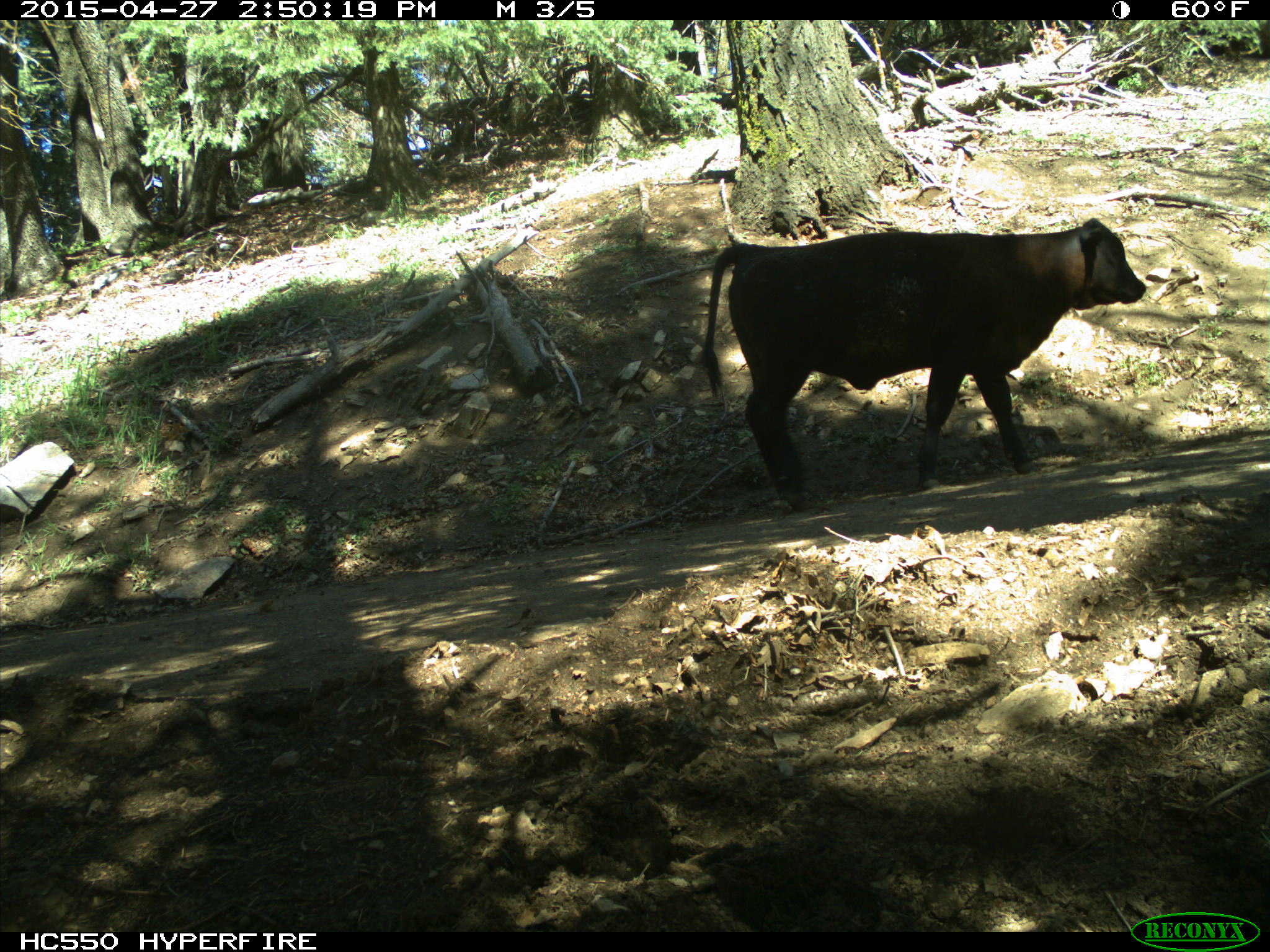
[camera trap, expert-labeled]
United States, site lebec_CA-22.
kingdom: Animalia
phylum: Chordata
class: Mammalia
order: Artiodactyla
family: Bovidae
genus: Bos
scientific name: Bos taurus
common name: domestic cow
Bos taurus (domestic cow).